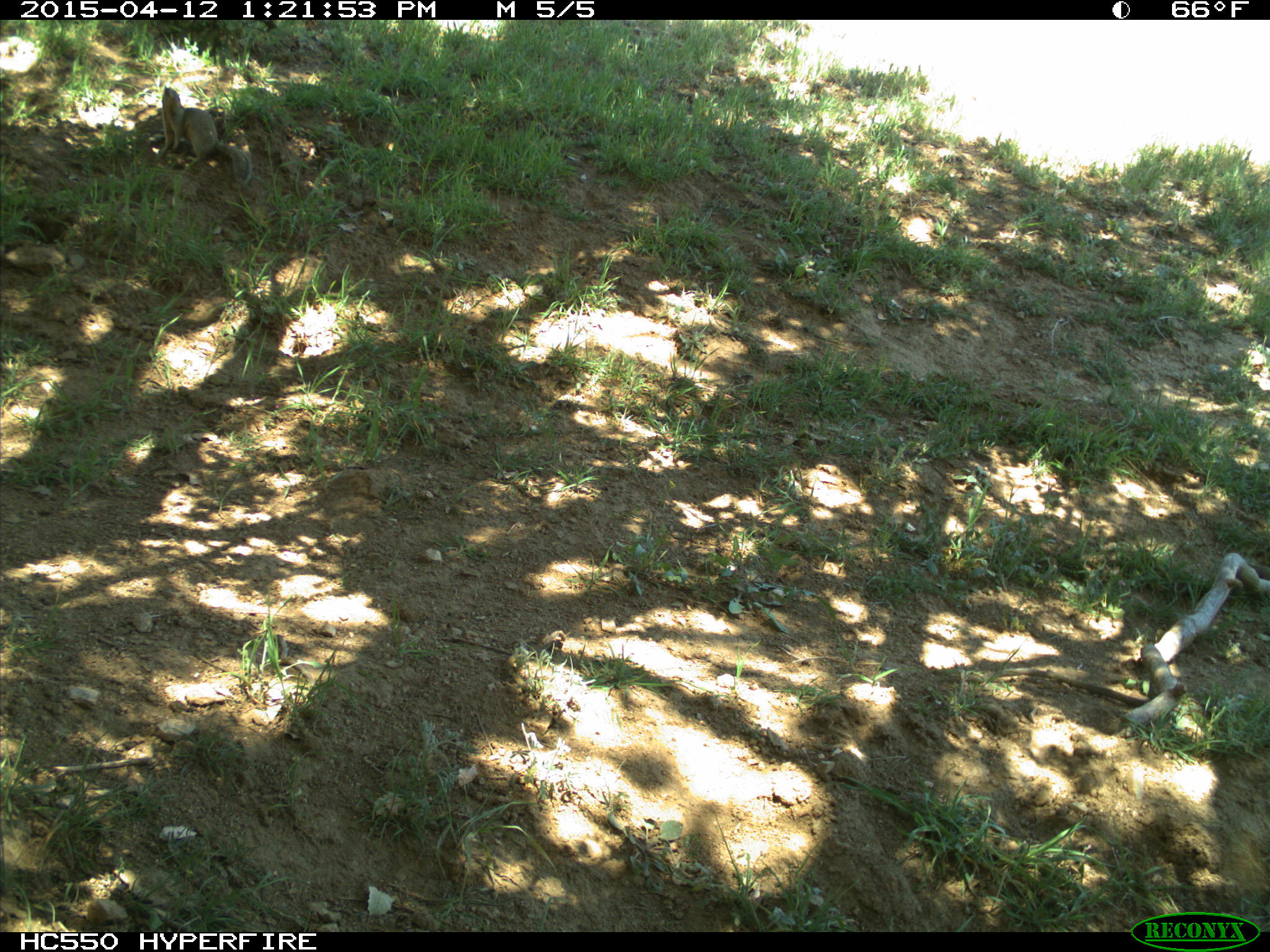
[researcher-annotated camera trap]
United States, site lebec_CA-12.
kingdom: Animalia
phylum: Chordata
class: Mammalia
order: Rodentia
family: Sciuridae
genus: Otospermophilus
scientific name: Otospermophilus beecheyi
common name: california ground squirrel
Otospermophilus beecheyi (california ground squirrel).